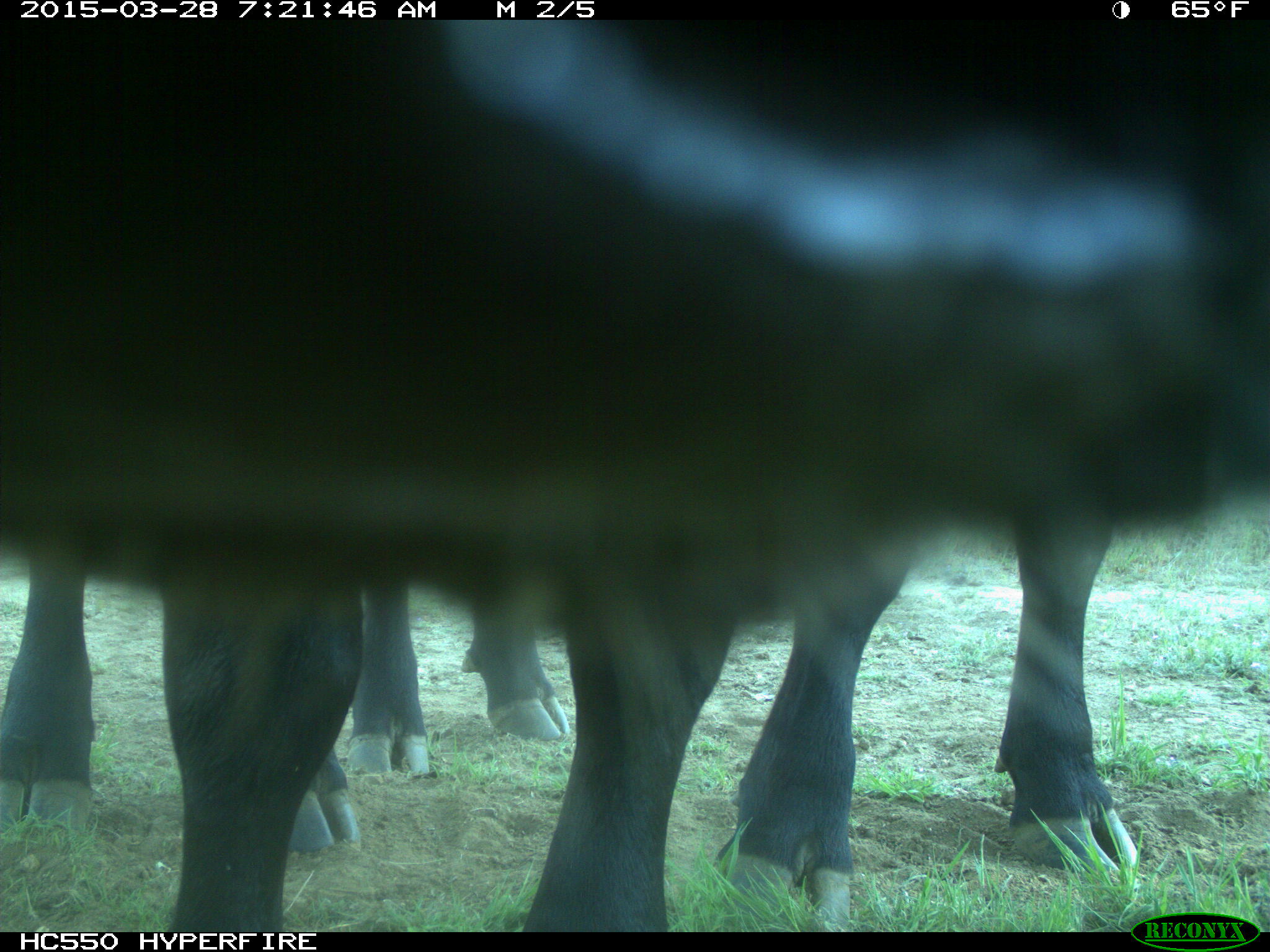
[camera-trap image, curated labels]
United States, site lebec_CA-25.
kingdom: Animalia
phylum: Chordata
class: Mammalia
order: Artiodactyla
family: Bovidae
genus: Bos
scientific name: Bos taurus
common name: domestic cow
Bos taurus (domestic cow).